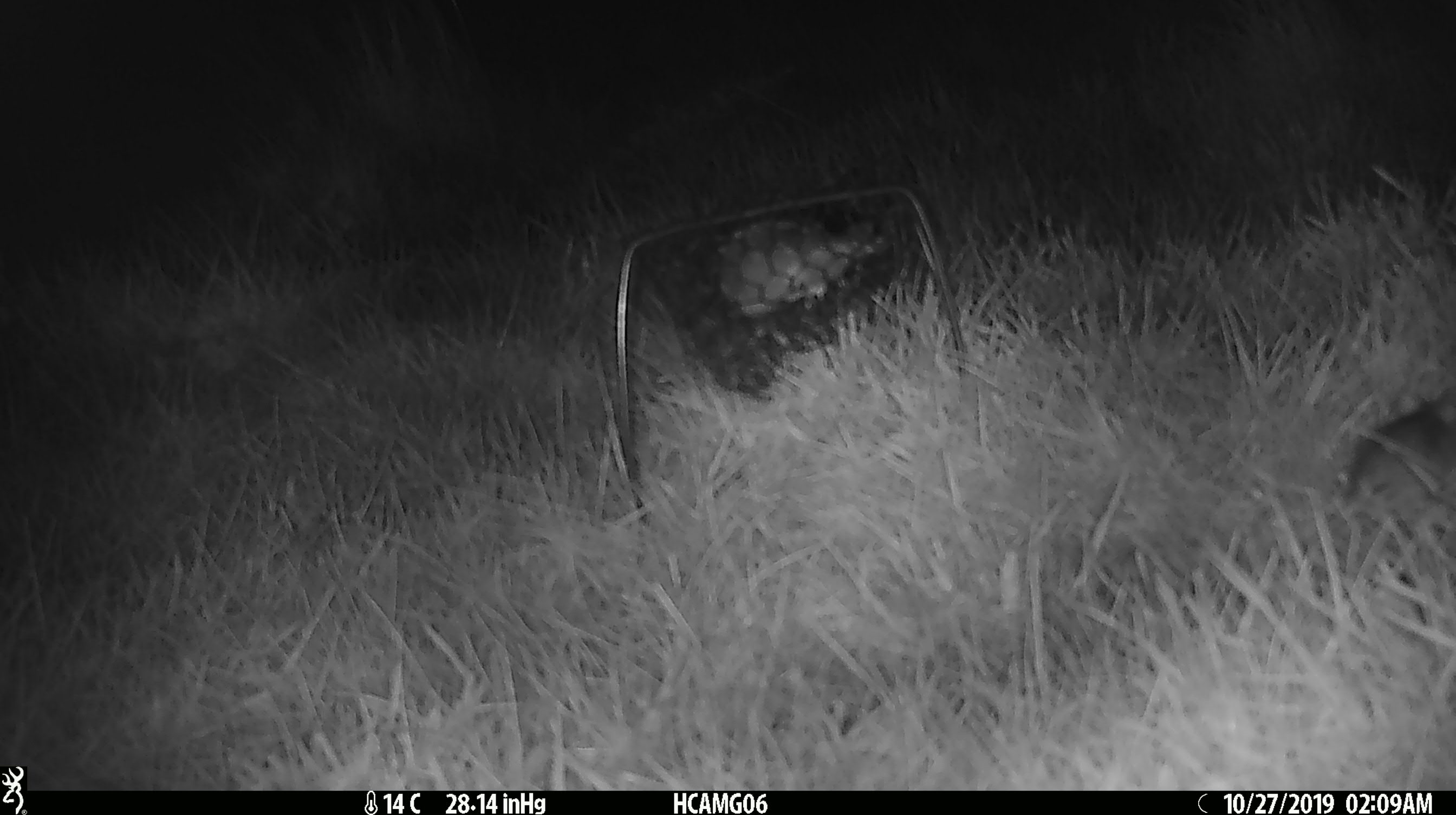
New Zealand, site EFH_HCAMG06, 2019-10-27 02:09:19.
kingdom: Animalia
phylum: Chordata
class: Mammalia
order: Rodentia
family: Muridae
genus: Mus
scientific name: Mus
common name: mouse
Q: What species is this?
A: Mouse (Mus).